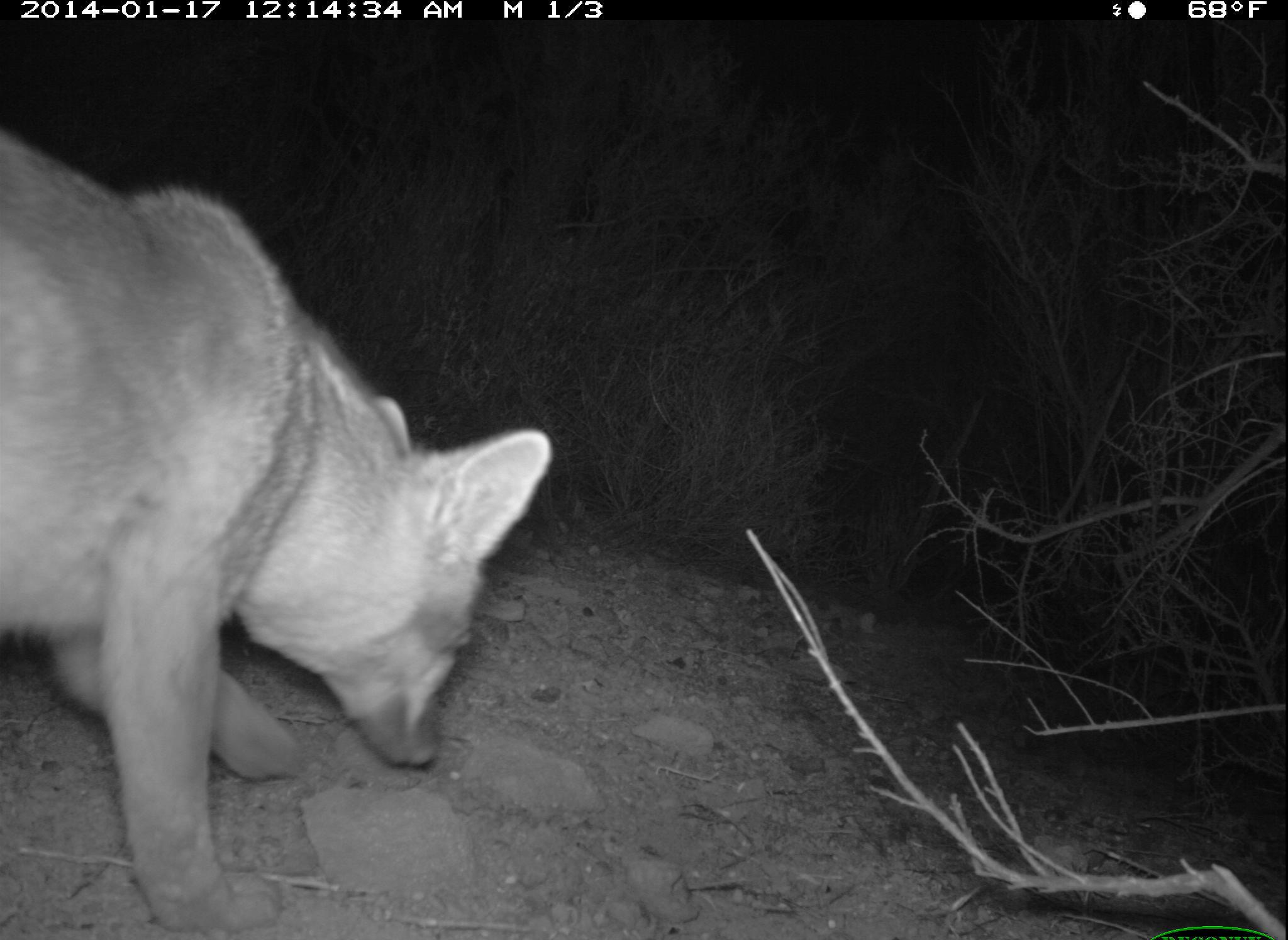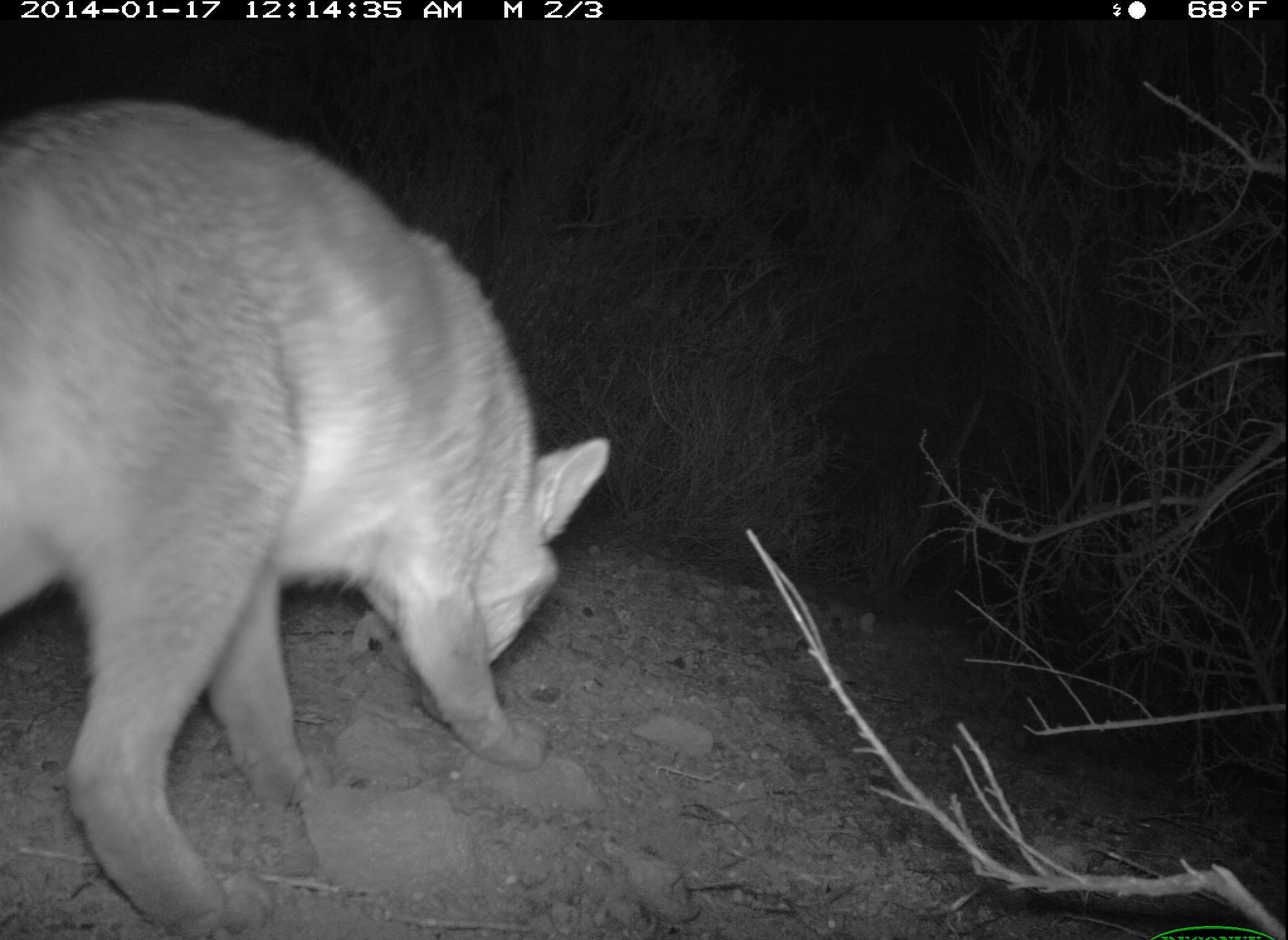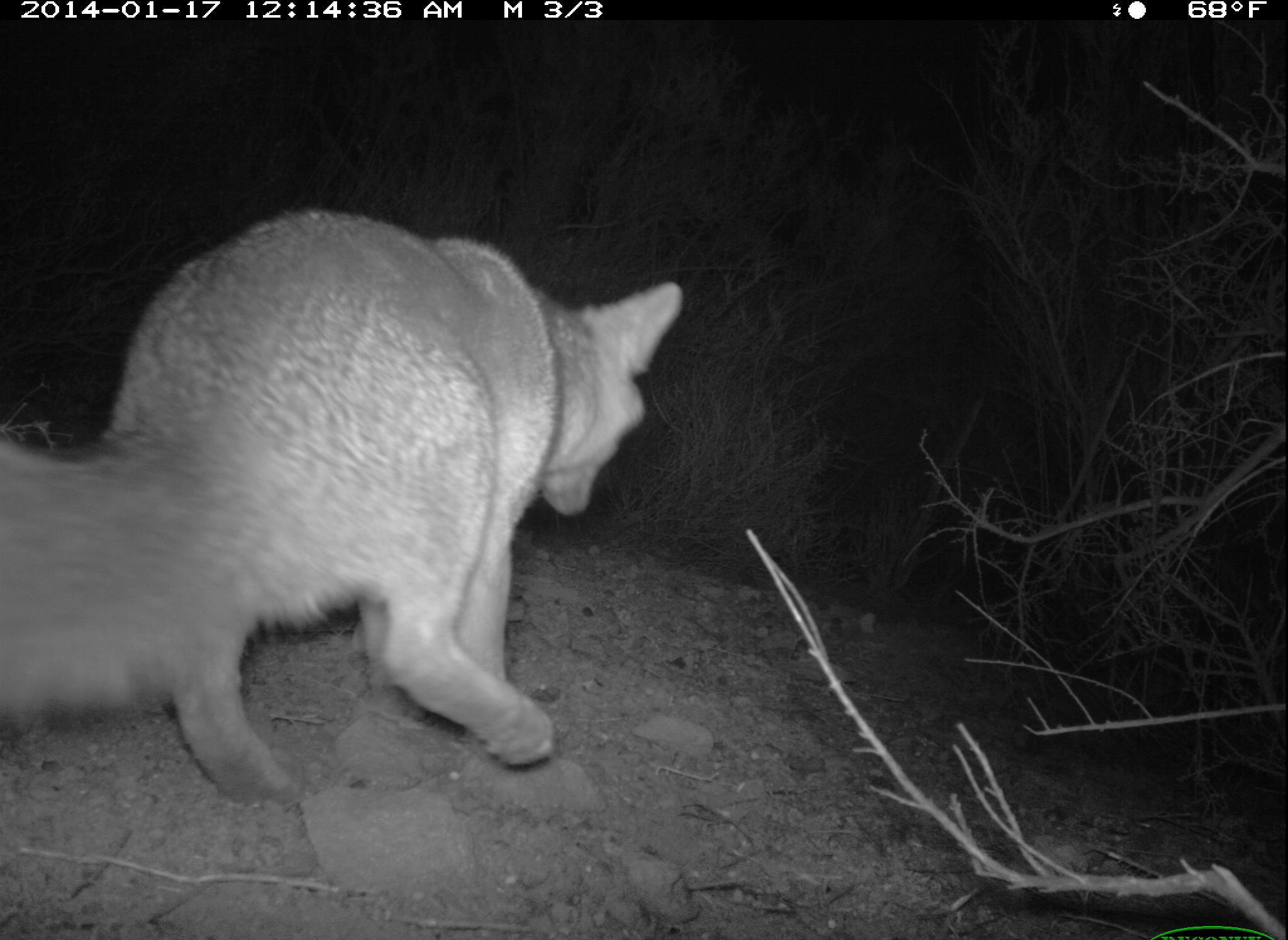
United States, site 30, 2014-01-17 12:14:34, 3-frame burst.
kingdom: Animalia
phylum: Chordata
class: Mammalia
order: Carnivora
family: Canidae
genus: Urocyon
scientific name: Urocyon cinereoargenteus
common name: gray fox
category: fox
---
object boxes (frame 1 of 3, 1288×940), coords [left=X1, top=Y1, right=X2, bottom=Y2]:
fox: [left=0, top=135, right=551, bottom=940]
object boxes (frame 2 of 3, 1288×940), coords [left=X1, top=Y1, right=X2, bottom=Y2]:
fox: [left=0, top=95, right=611, bottom=940]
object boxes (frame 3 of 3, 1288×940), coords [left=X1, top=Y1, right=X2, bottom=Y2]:
fox: [left=0, top=204, right=688, bottom=808]